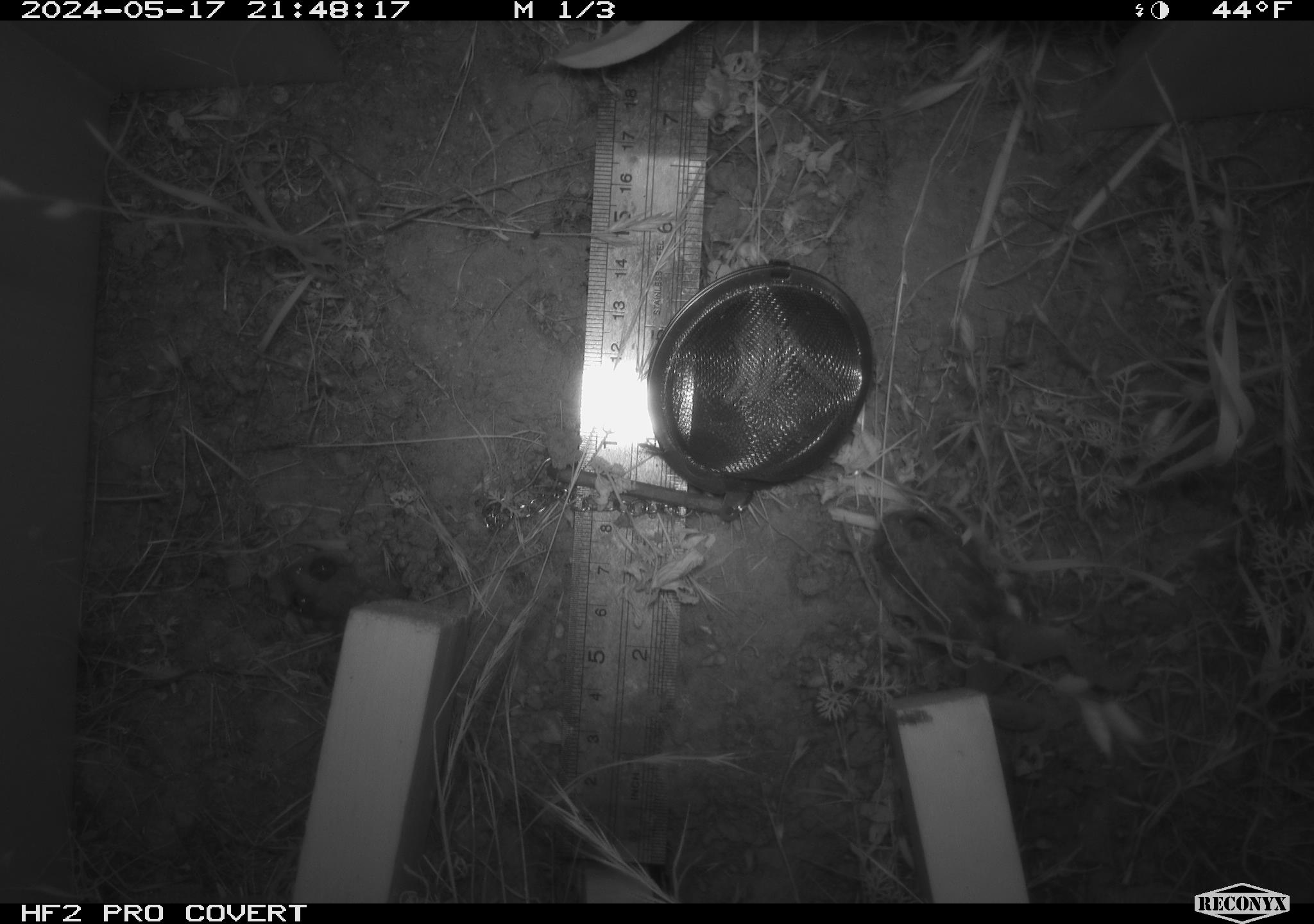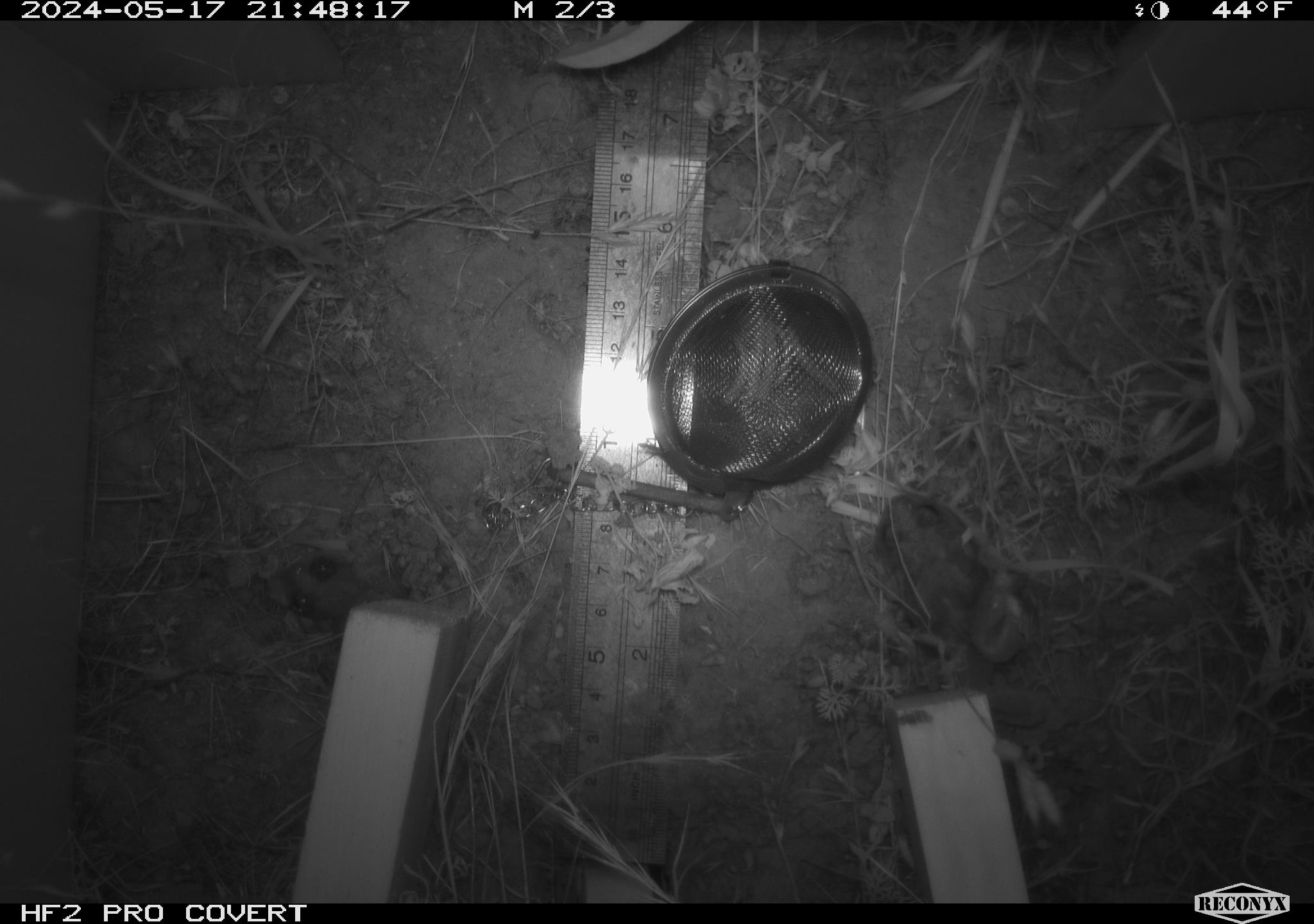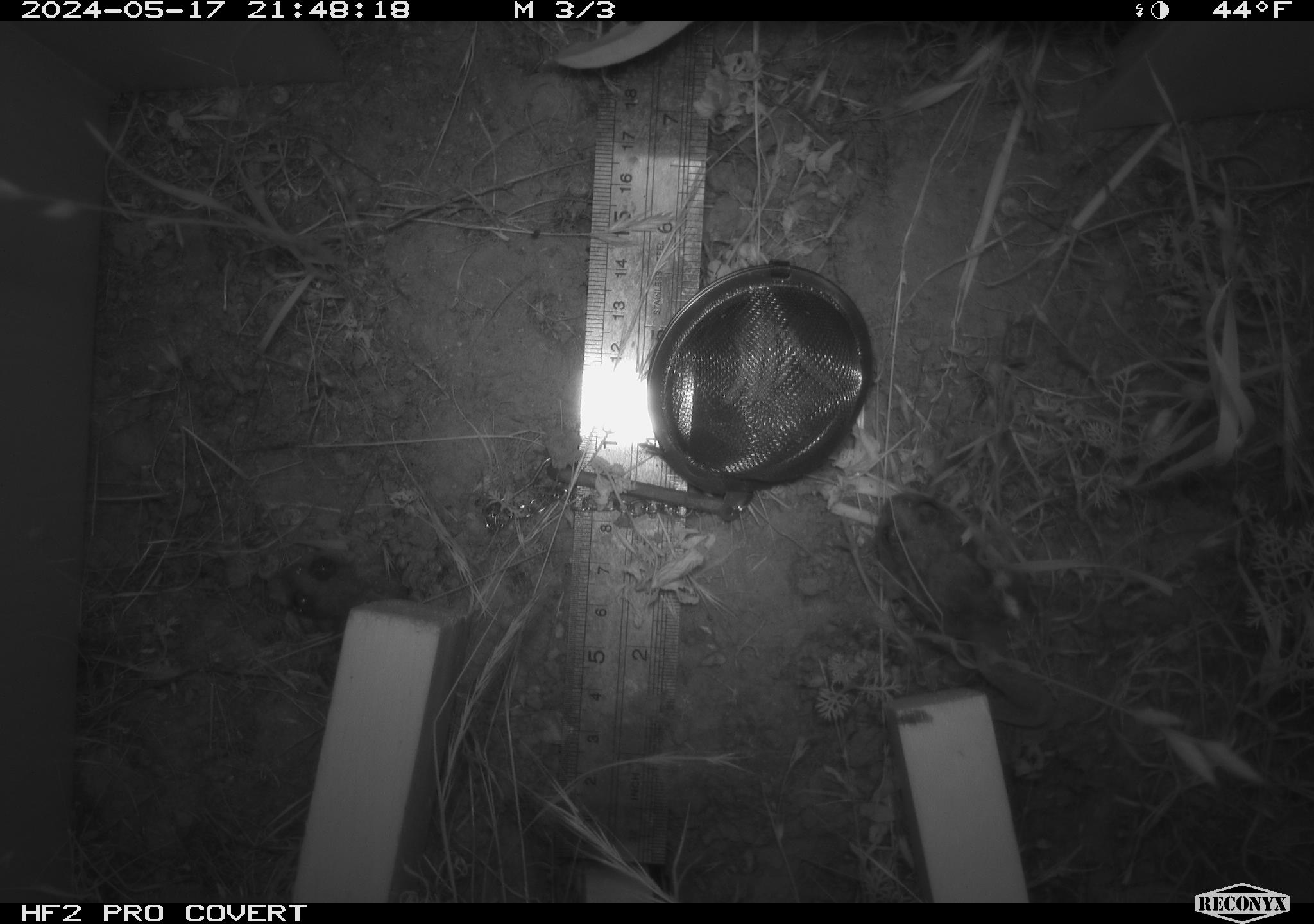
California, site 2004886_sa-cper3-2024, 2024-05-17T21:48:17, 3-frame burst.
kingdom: Animalia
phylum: Chordata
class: Amphibia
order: Anura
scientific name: Anura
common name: frogs